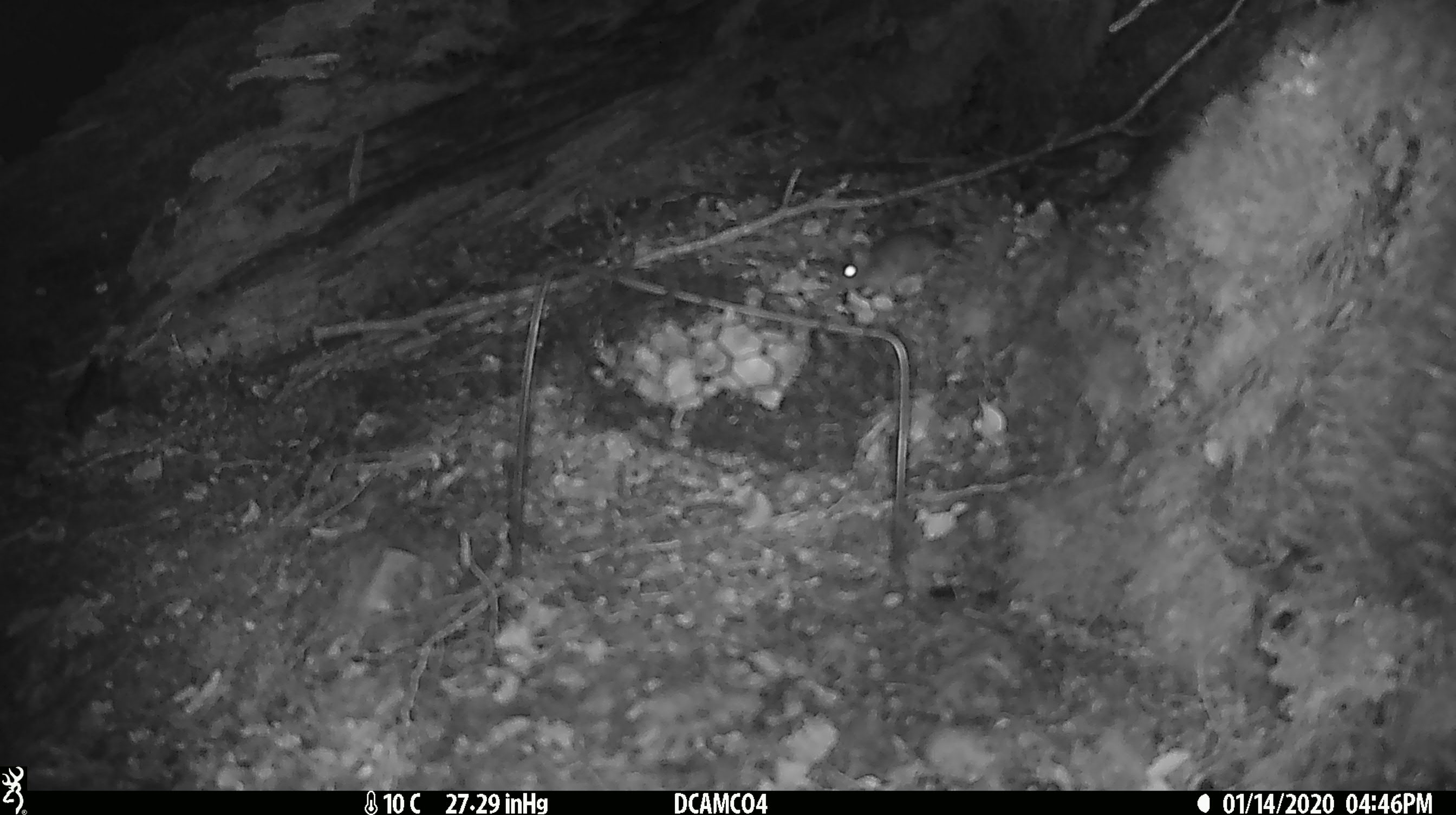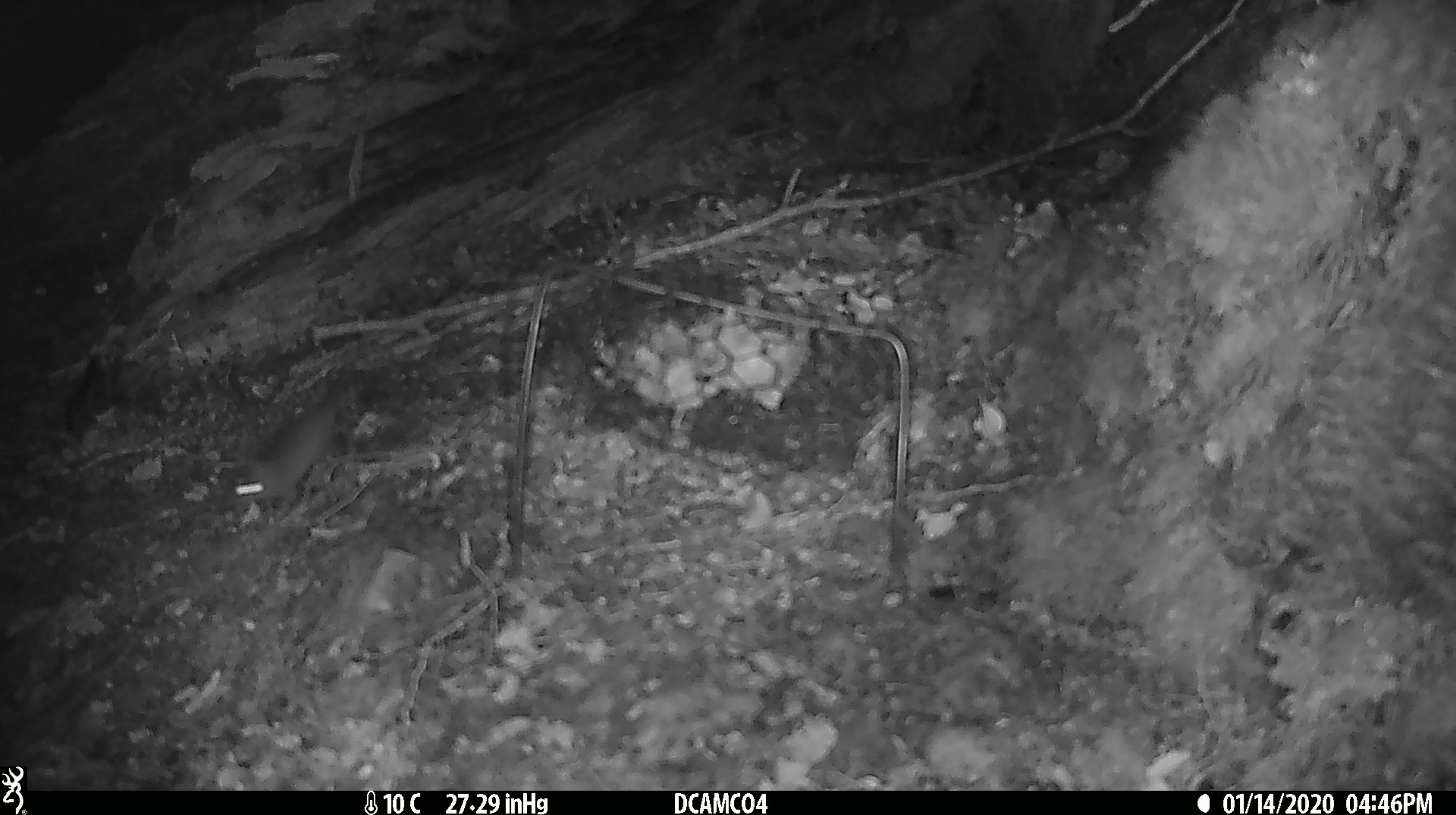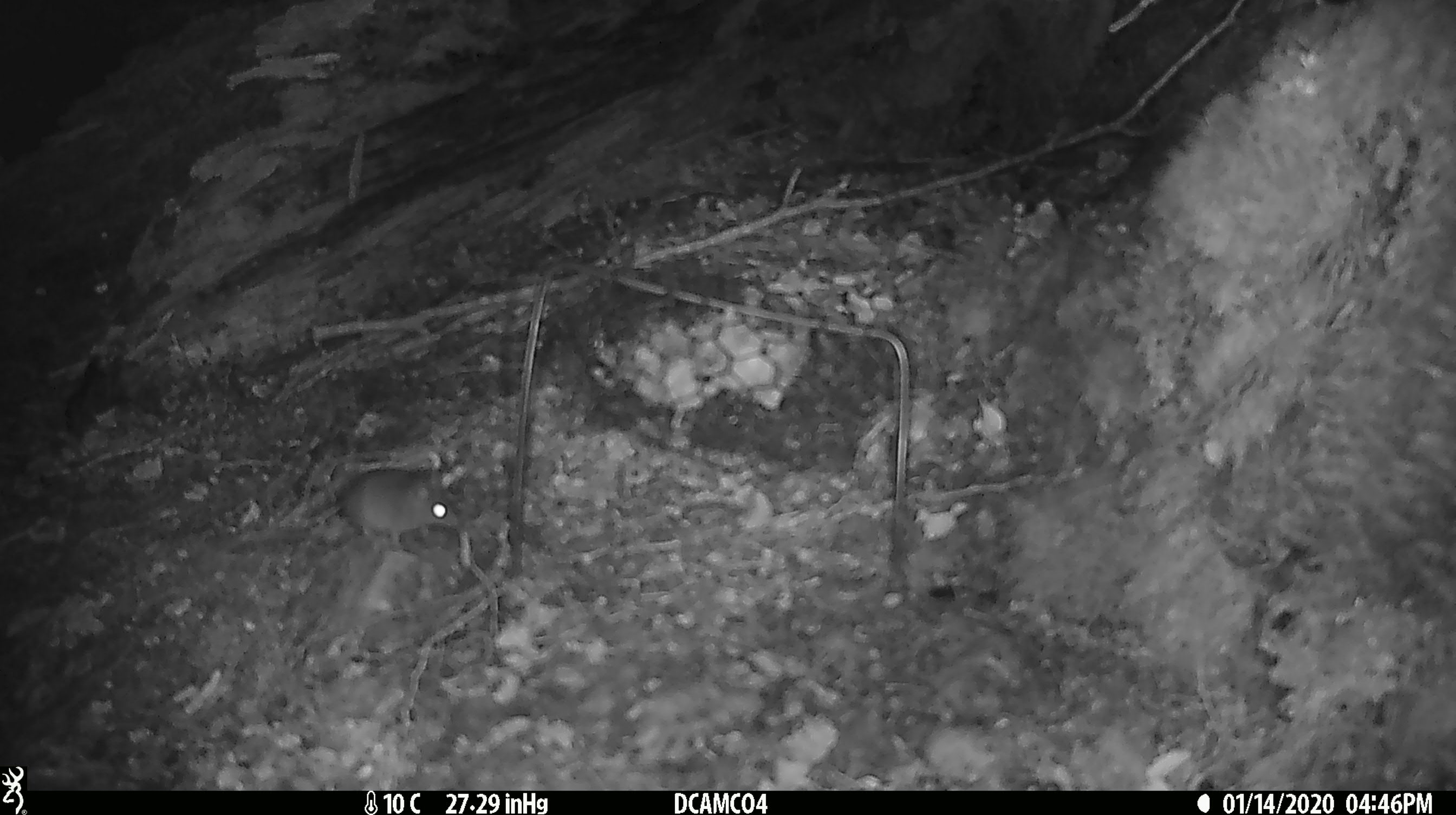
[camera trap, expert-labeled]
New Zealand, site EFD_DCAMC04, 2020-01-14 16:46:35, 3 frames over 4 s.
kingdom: Animalia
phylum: Chordata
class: Mammalia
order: Rodentia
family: Muridae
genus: Mus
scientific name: Mus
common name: mouse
Mouse (Mus).